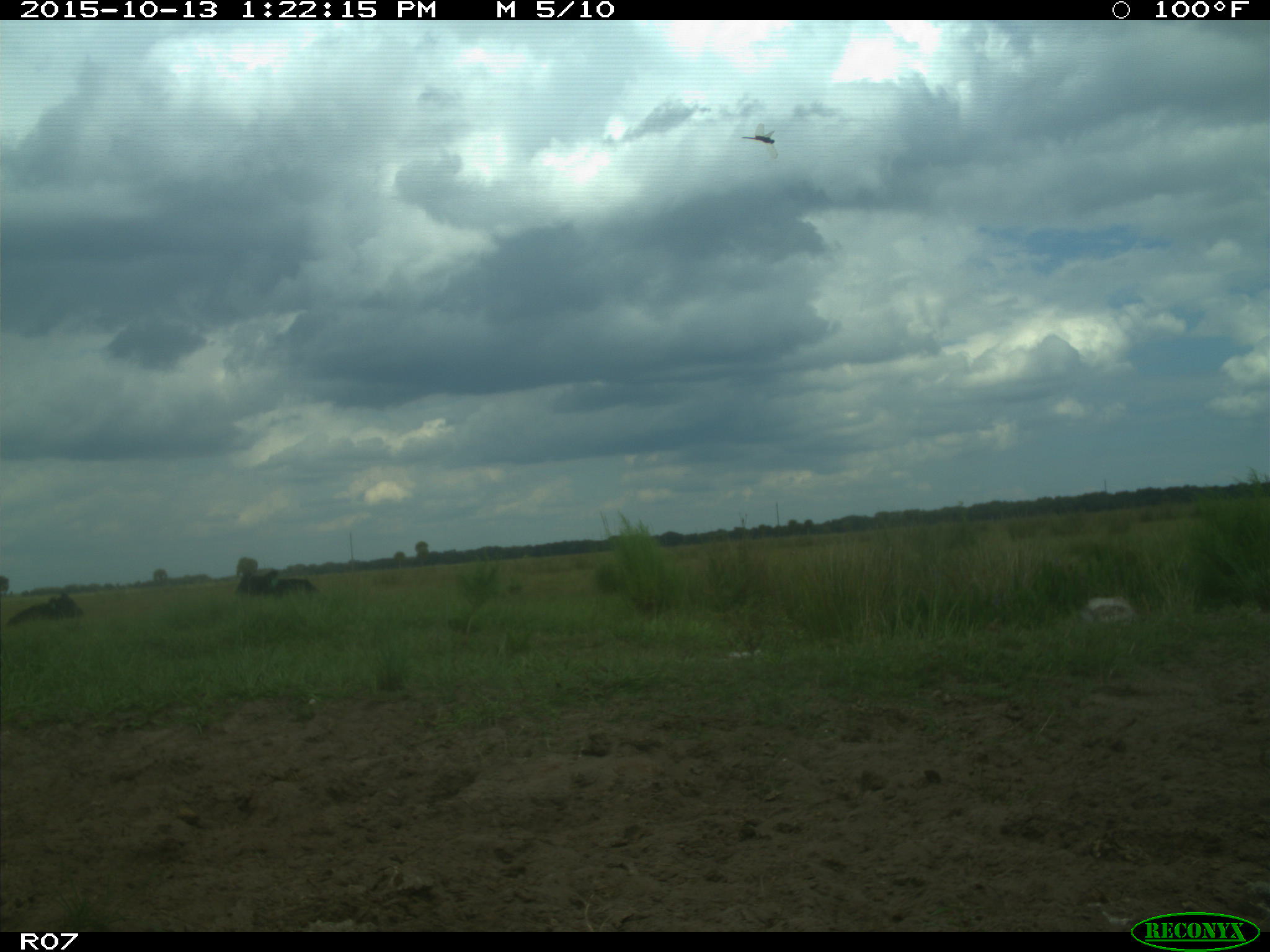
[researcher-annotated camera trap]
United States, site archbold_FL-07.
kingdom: Animalia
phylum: Chordata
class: Mammalia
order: Artiodactyla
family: Bovidae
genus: Bos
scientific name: Bos taurus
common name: domestic cow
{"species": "Bos taurus (domestic cow)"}